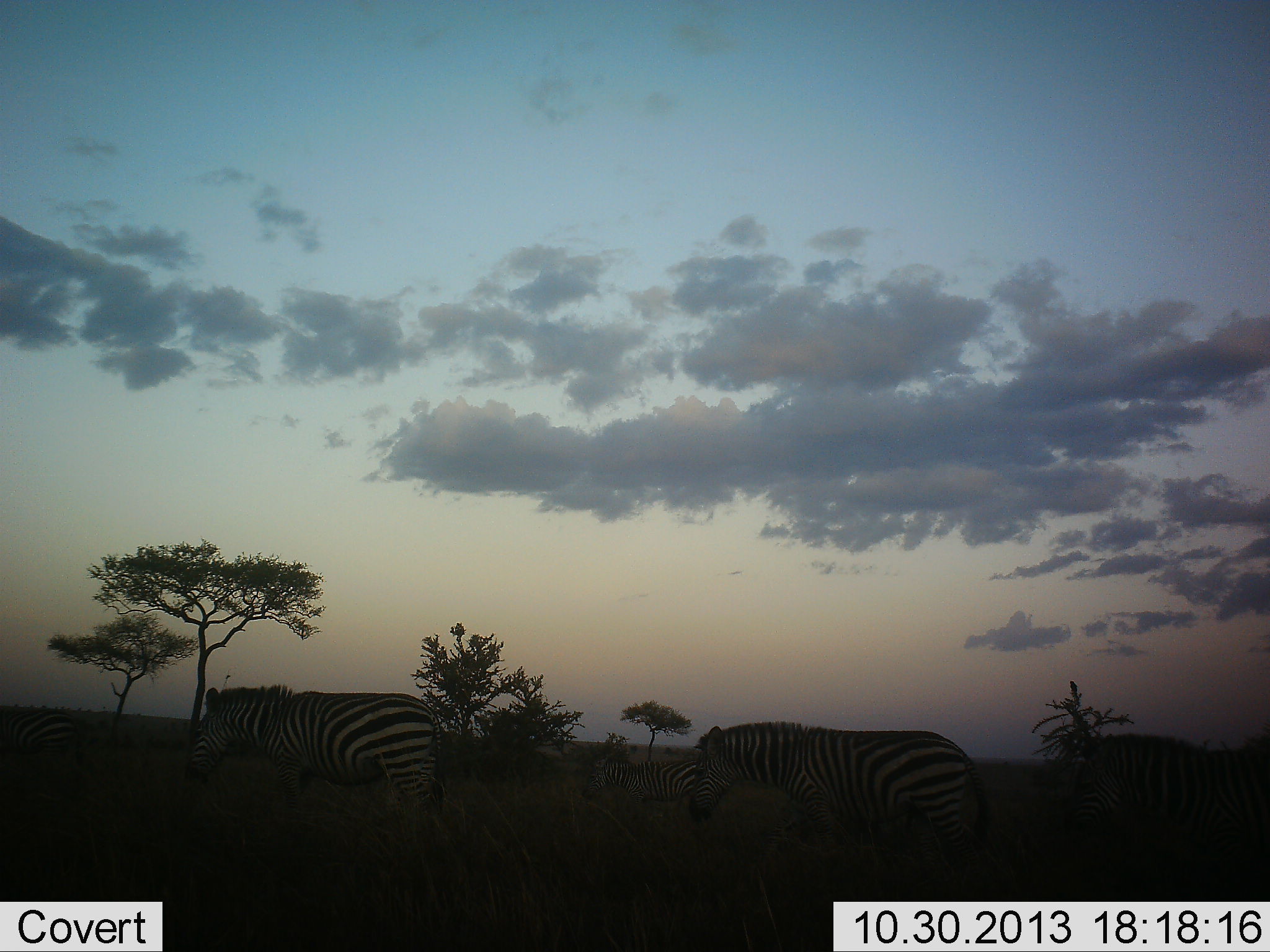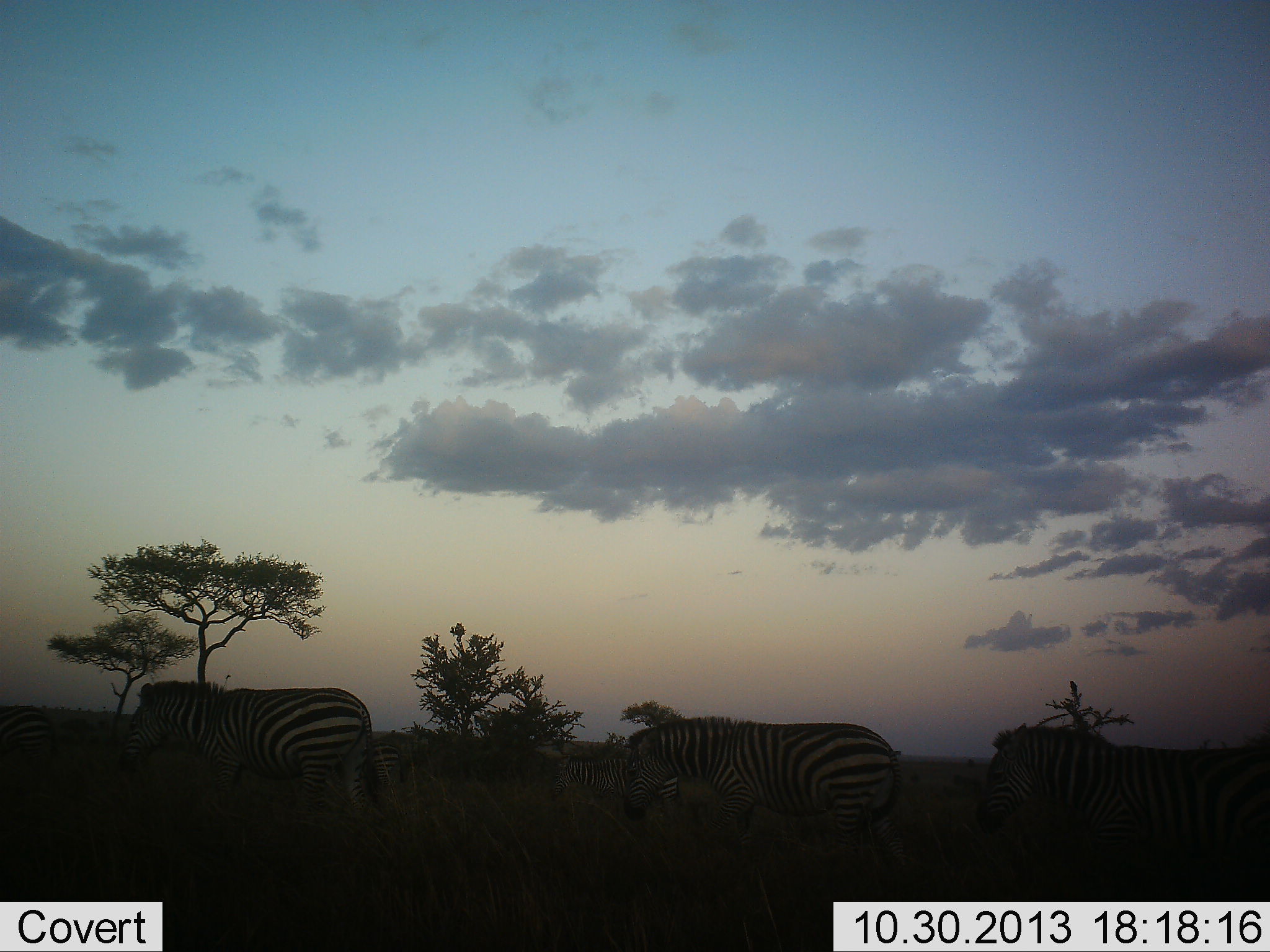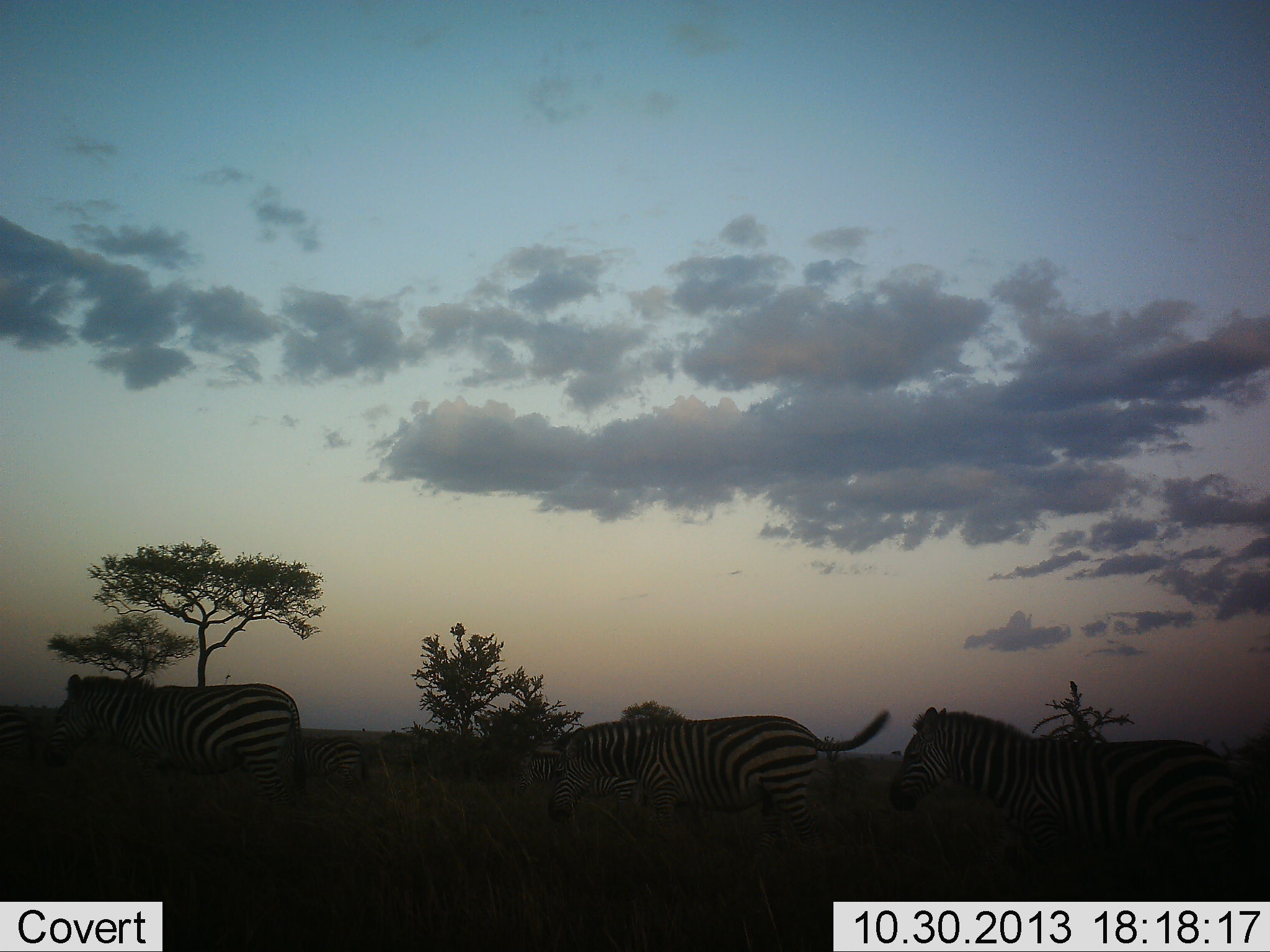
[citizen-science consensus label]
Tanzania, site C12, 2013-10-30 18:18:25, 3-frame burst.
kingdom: Animalia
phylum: Chordata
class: Mammalia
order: Perissodactyla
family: Equidae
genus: Equus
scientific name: Equus quagga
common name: plains zebra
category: zebra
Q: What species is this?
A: Zebra (plains zebra) (Equus quagga).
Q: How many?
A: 6.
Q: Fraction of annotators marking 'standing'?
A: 5%.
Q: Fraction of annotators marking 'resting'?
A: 0%.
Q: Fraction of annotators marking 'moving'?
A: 95%.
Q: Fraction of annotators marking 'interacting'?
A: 0%.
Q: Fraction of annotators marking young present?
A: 5%.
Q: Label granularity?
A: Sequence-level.